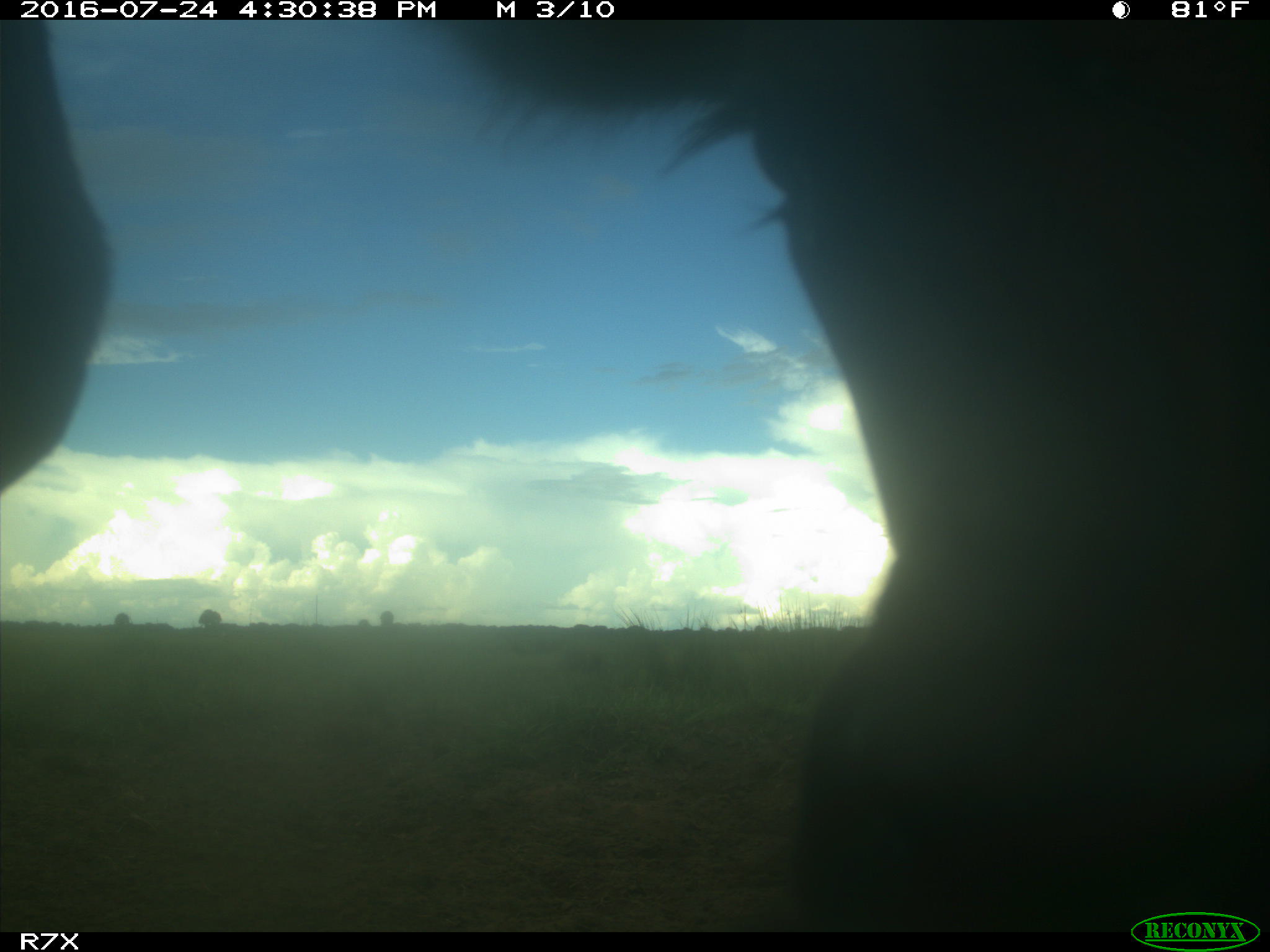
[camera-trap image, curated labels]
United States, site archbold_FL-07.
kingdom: Animalia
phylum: Chordata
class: Mammalia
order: Artiodactyla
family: Bovidae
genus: Bos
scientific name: Bos taurus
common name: domestic cow